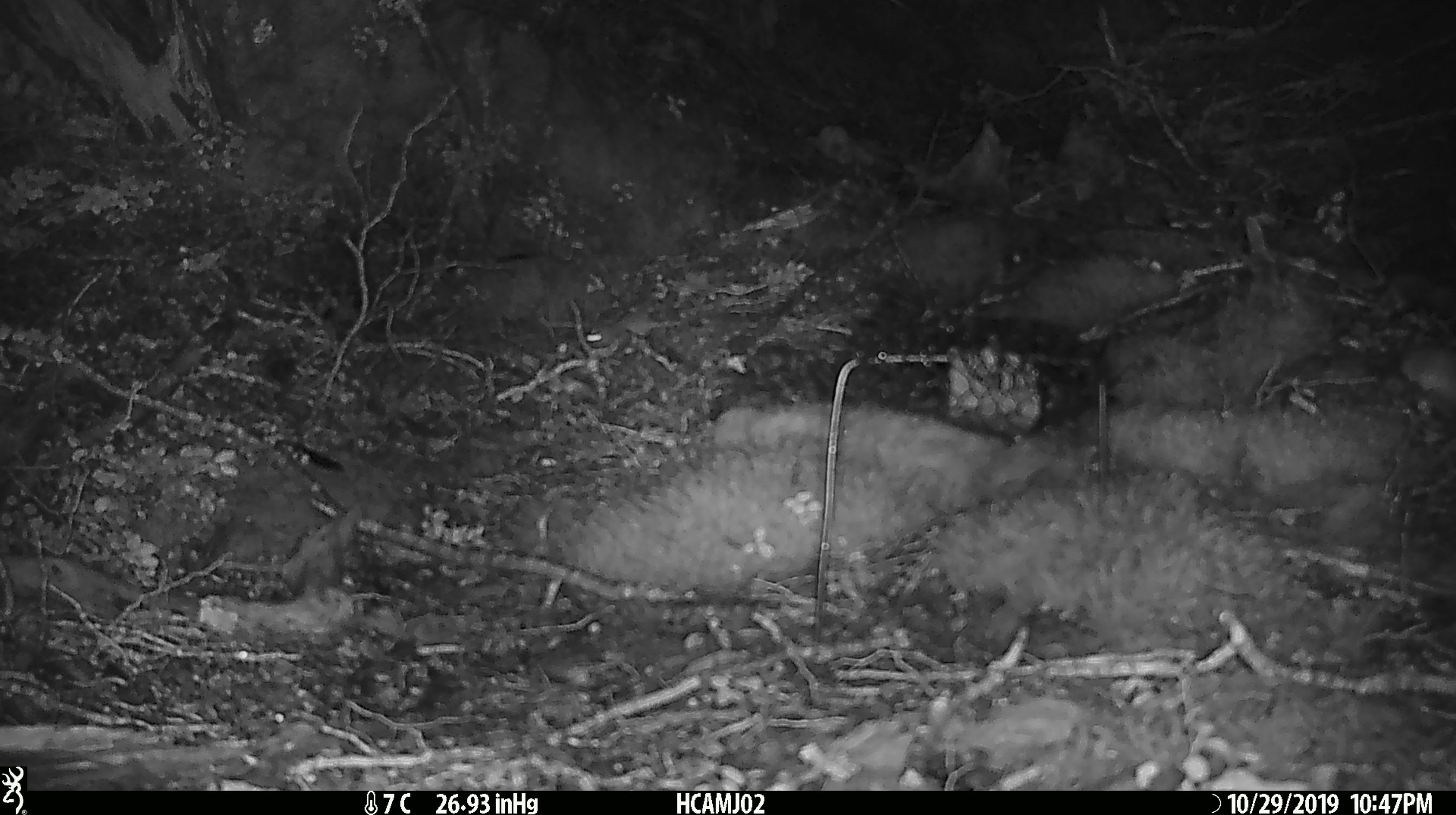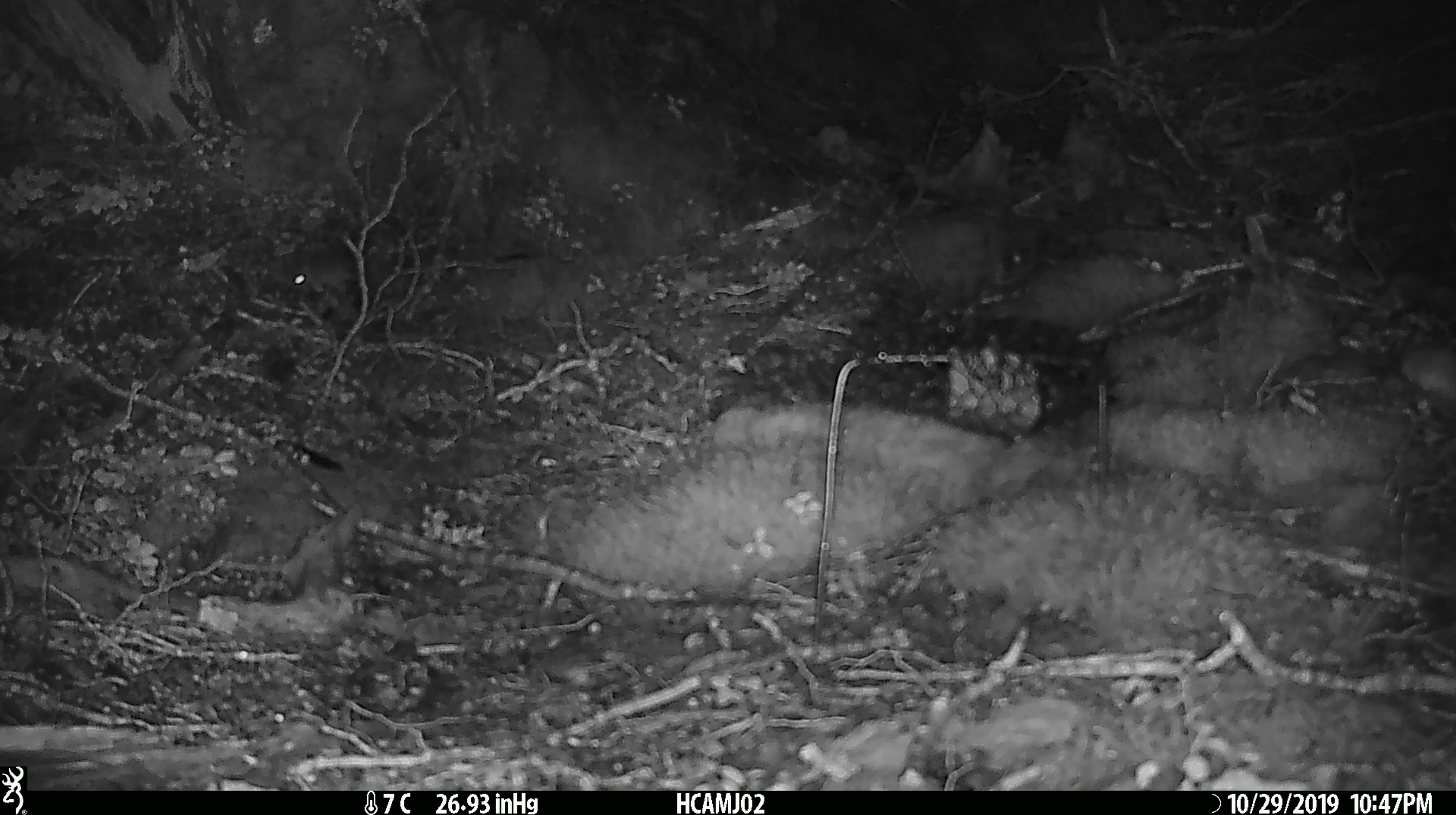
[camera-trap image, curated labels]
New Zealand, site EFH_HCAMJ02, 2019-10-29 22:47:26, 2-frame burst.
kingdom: Animalia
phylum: Chordata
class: Mammalia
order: Rodentia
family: Muridae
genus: Mus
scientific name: Mus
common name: mouse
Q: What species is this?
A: Mouse (Mus).